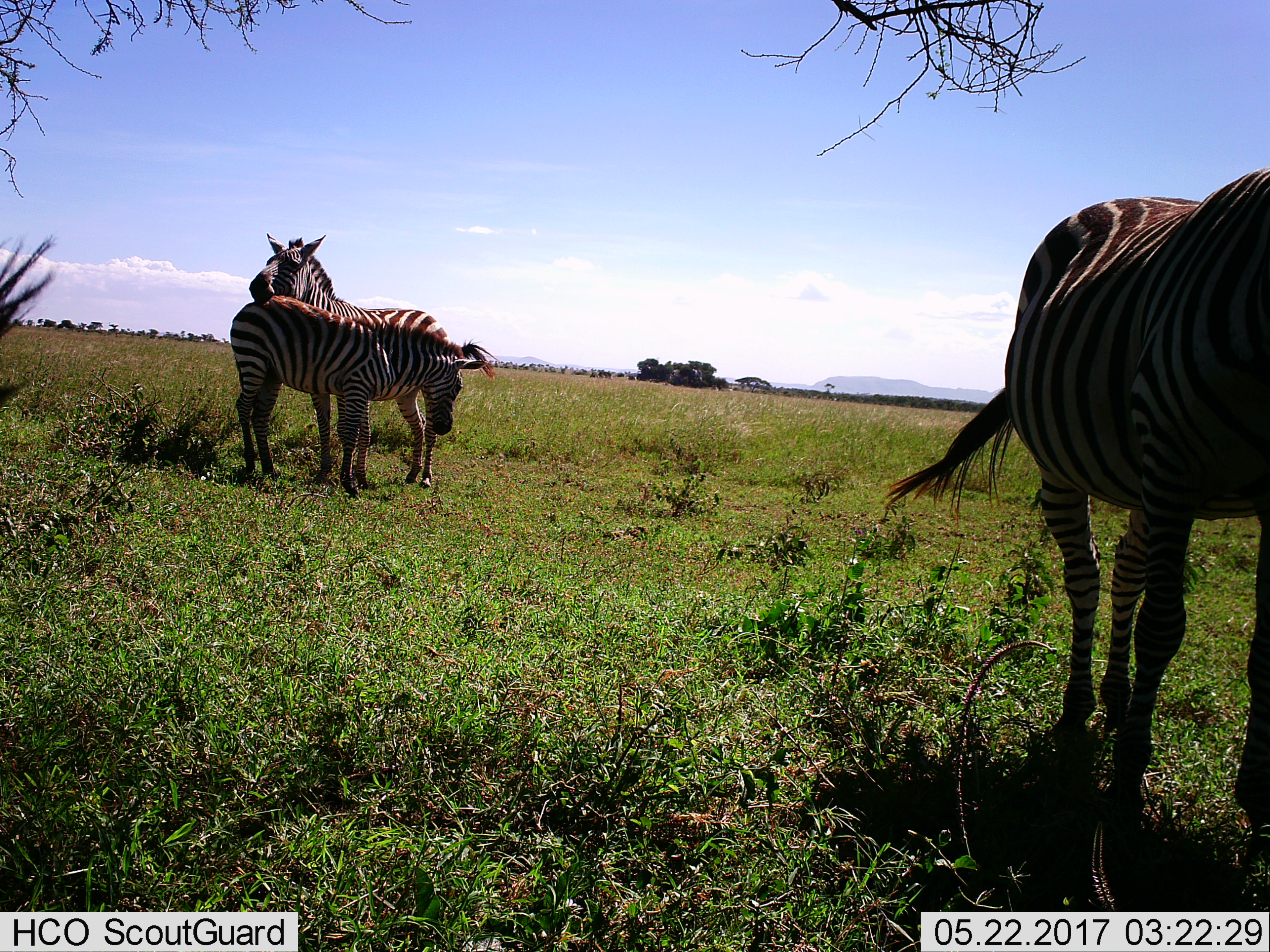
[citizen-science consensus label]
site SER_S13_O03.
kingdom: Animalia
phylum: Chordata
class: Mammalia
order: Perissodactyla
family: Equidae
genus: Equus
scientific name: Equus quagga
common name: plains zebra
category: zebraplains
Zebraplains (plains zebra) (Equus quagga), count 3. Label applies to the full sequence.